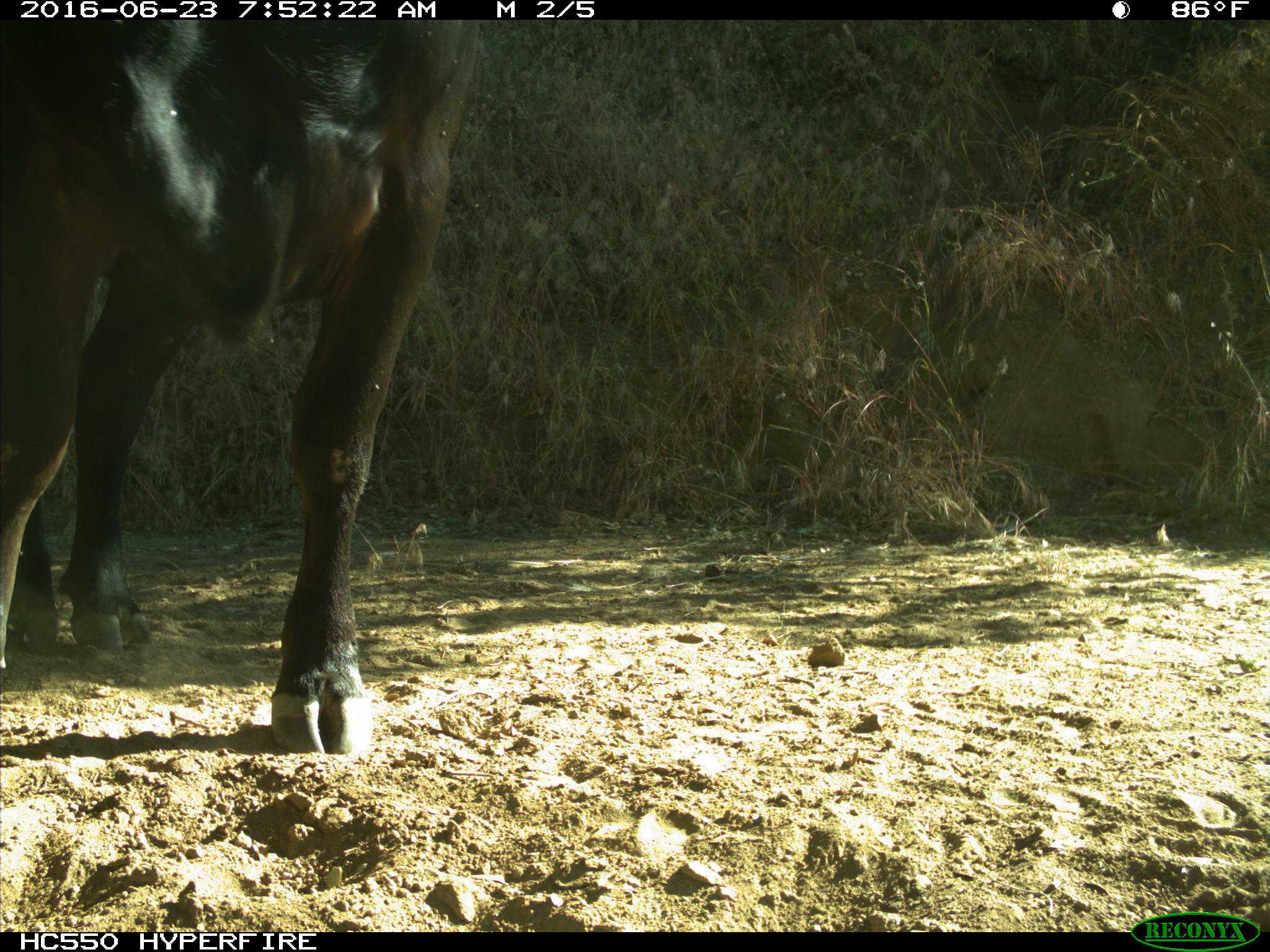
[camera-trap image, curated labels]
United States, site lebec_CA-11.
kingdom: Animalia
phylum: Chordata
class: Mammalia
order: Artiodactyla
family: Bovidae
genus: Bos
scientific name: Bos taurus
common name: domestic cow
Bos taurus (domestic cow).